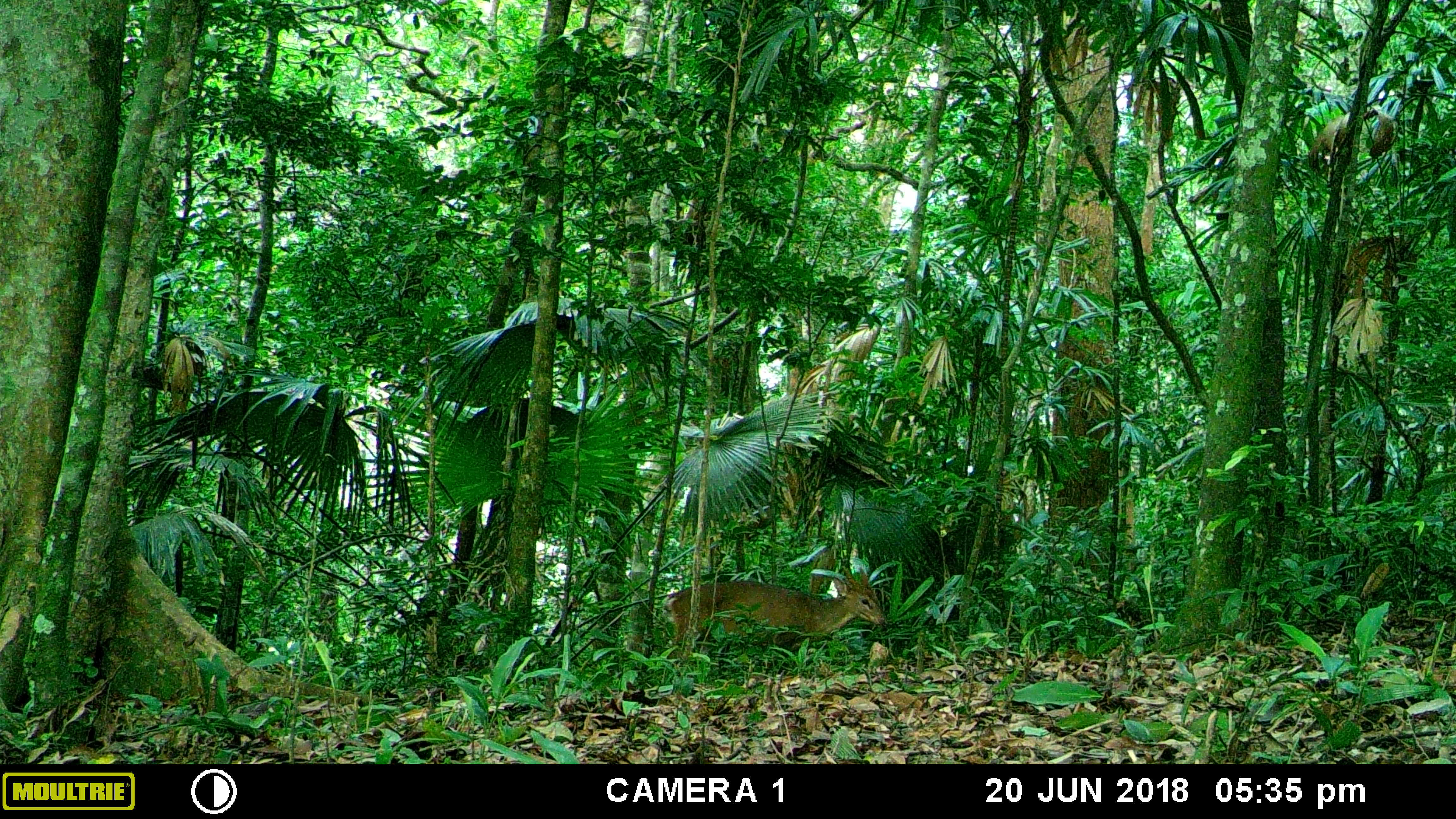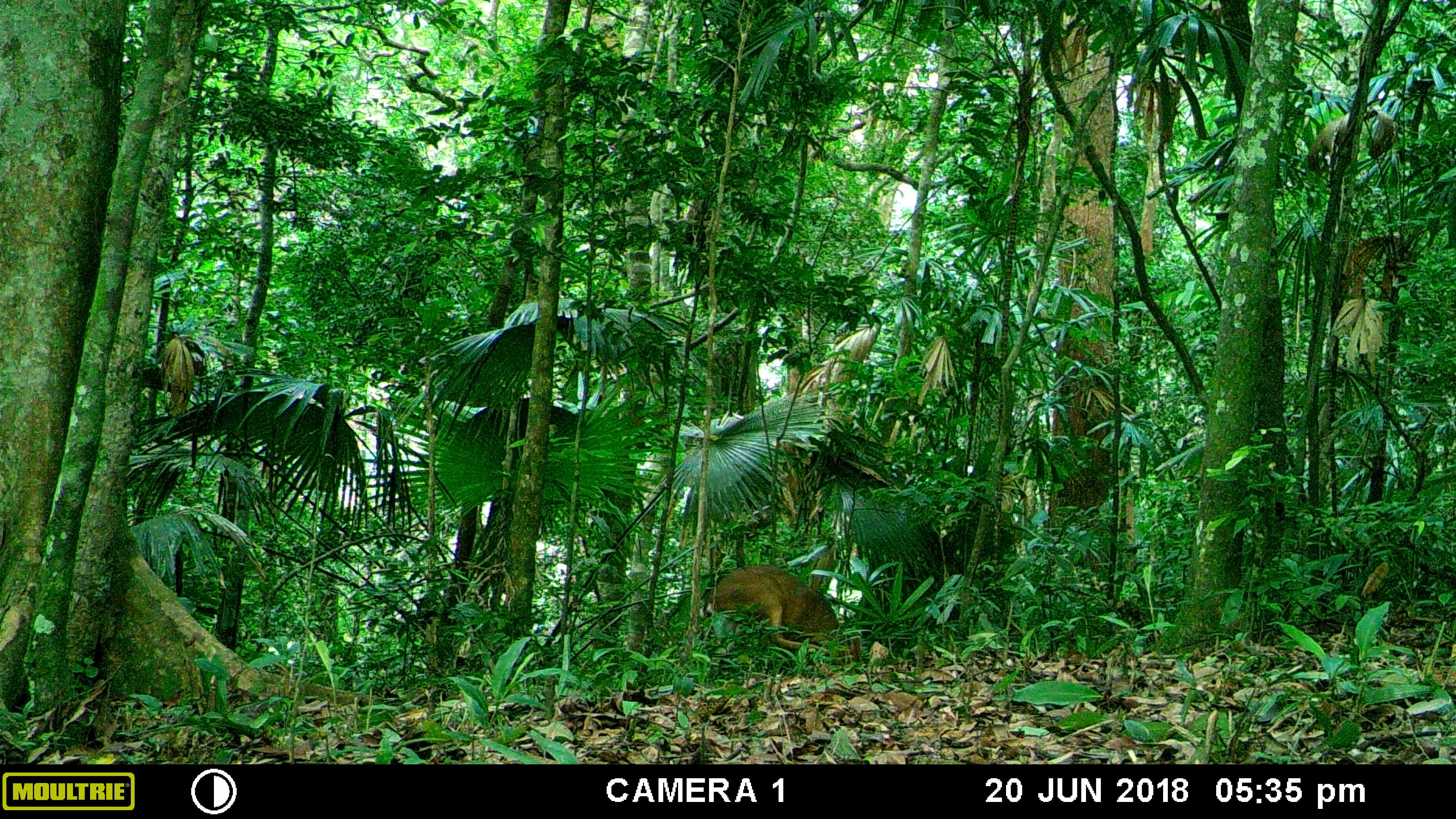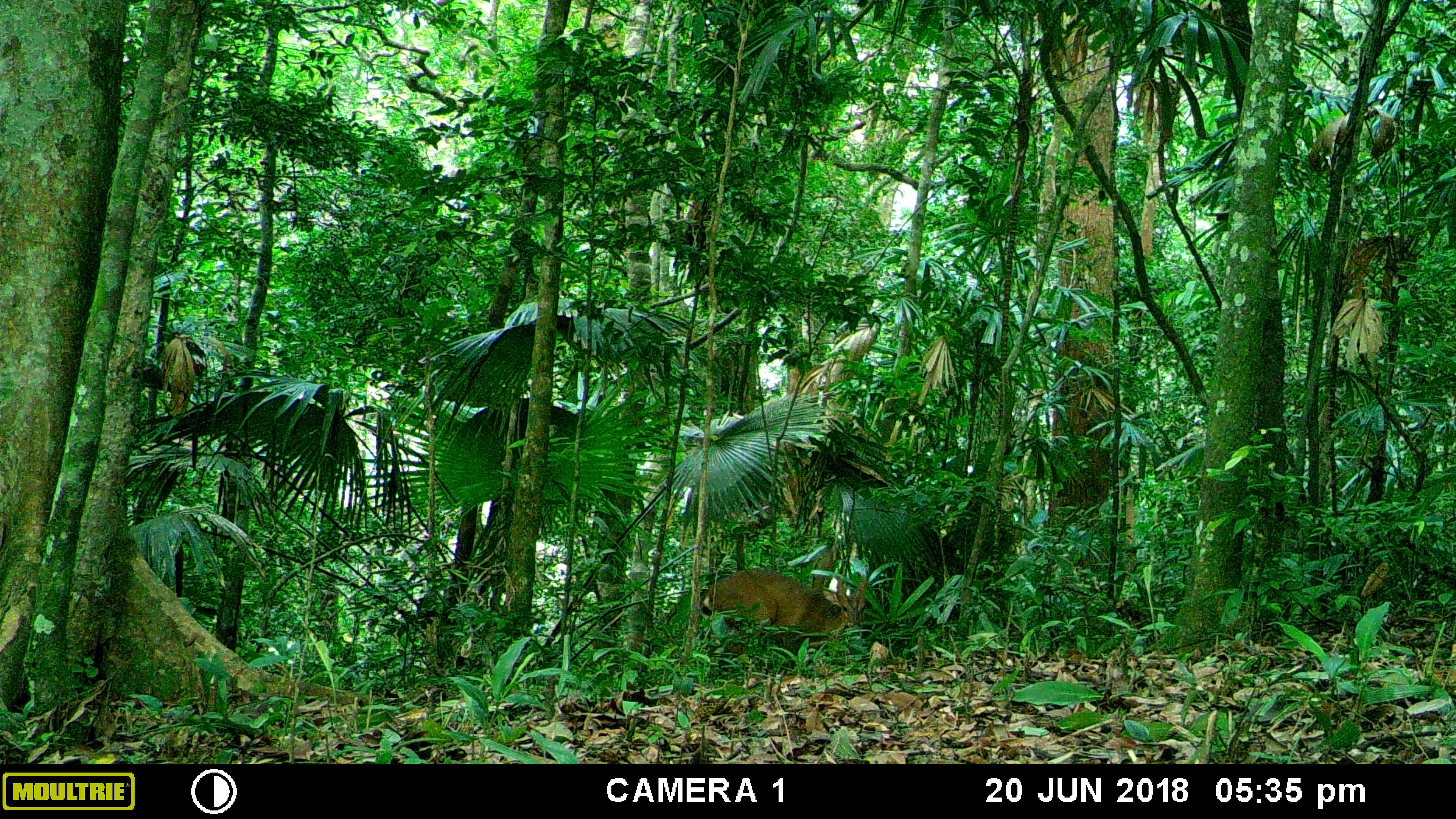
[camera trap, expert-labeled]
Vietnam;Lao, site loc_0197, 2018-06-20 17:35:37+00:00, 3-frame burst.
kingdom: Animalia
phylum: Chordata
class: Mammalia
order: Artiodactyla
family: Cervidae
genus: Muntiacus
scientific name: Muntiacus vuquangensis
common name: large-antlered muntjac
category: large antlered muntjac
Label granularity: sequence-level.